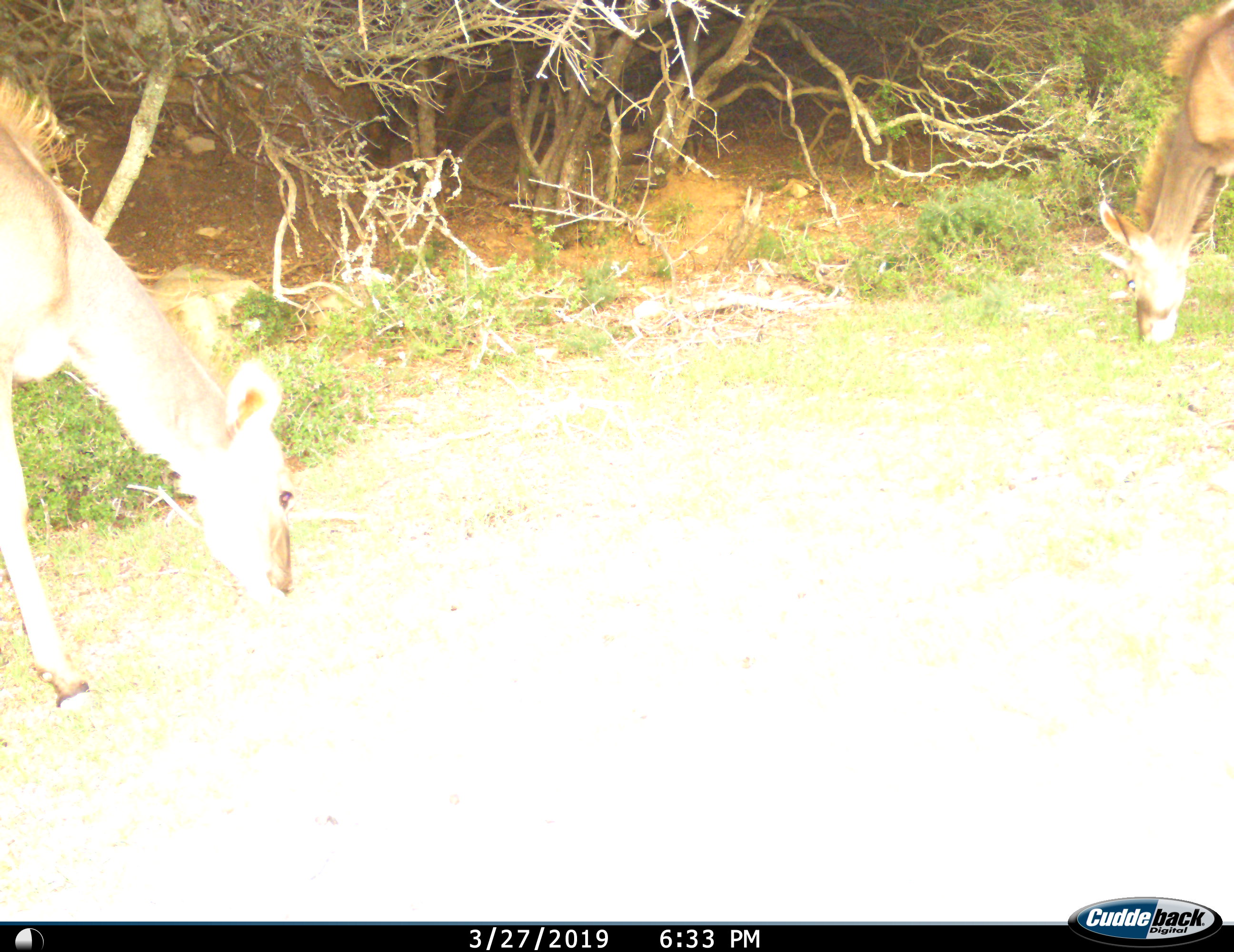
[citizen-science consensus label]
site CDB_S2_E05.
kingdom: Animalia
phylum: Chordata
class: Mammalia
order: Artiodactyla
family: Bovidae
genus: Tragelaphus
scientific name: Tragelaphus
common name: kudu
Kudu (Tragelaphus), count 2. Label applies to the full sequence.